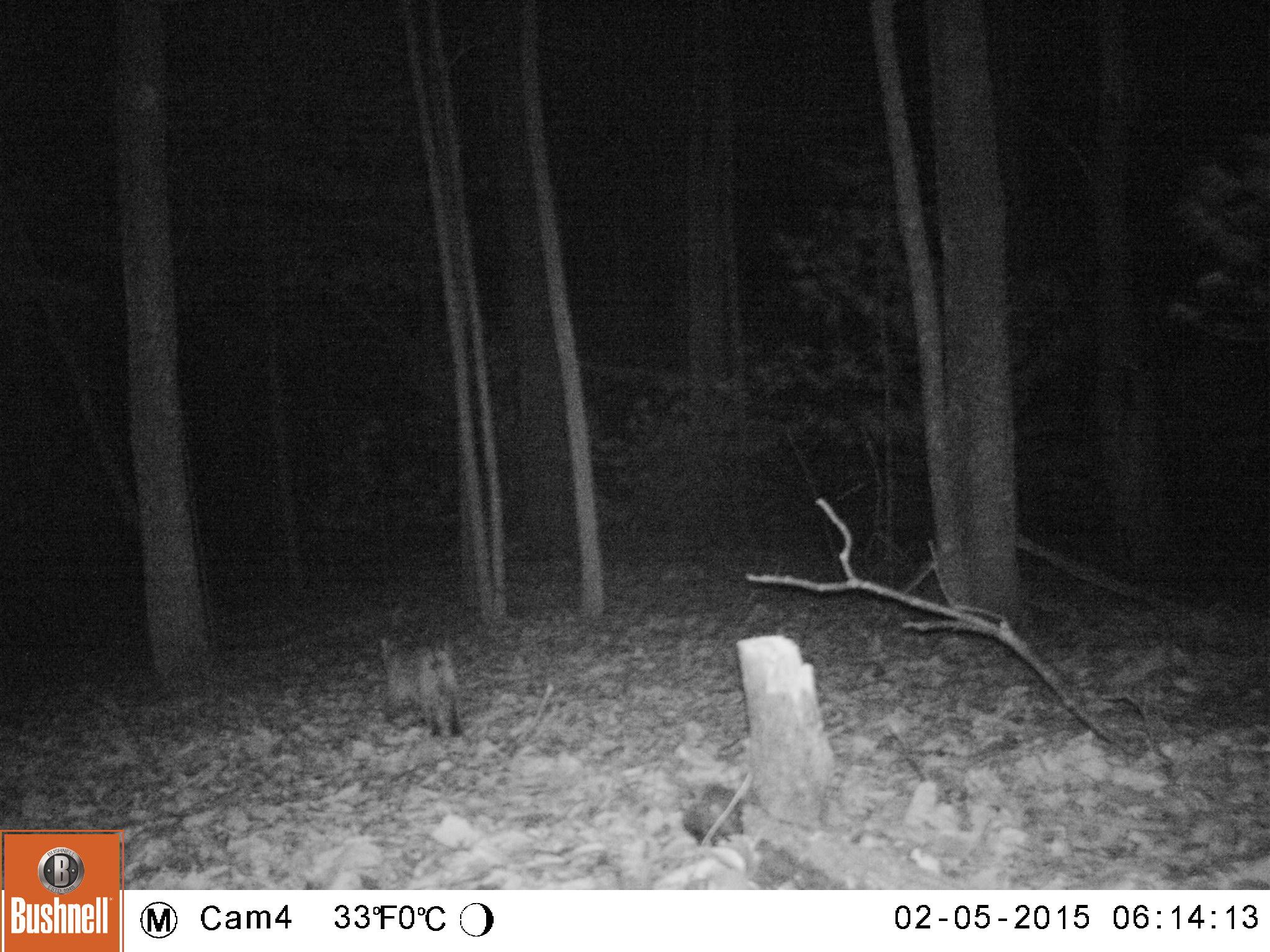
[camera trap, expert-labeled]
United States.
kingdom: Animalia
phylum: Chordata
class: Mammalia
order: Carnivora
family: Felidae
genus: Lynx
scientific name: Lynx rufus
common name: bobcat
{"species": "Bobcat (Lynx rufus)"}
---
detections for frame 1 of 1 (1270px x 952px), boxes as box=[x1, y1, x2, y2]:
Bobcat: box=[375, 626, 468, 748]